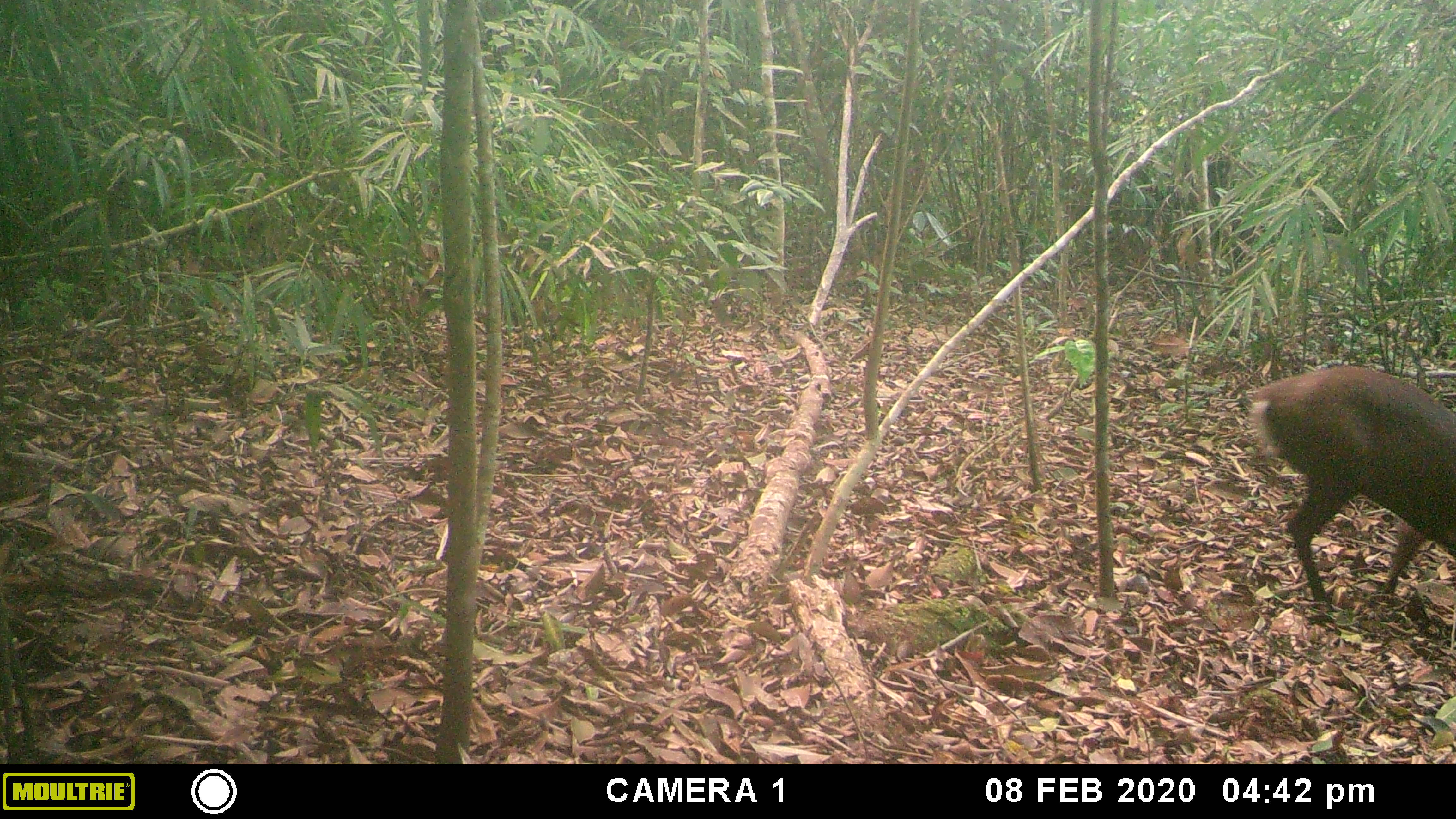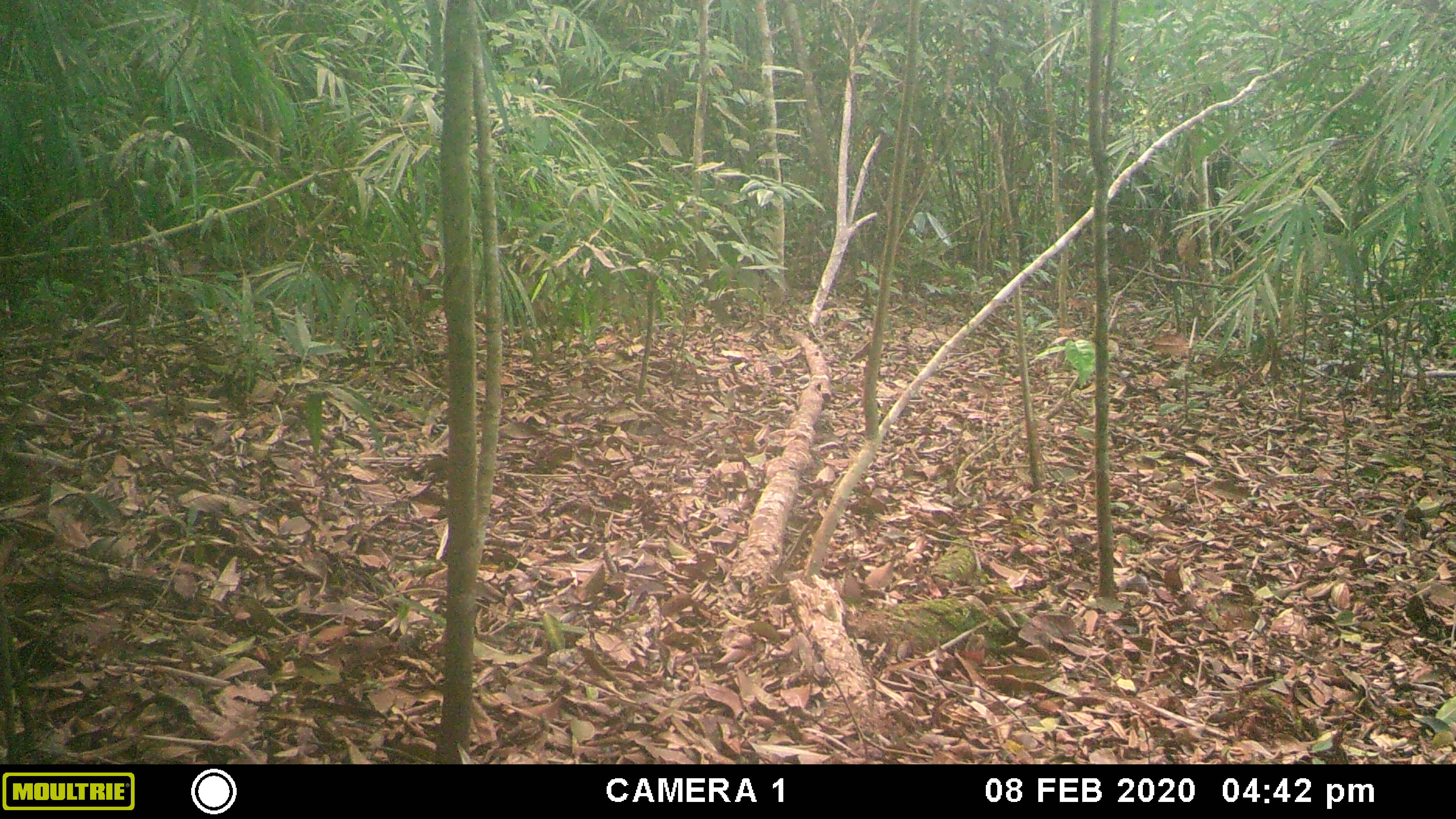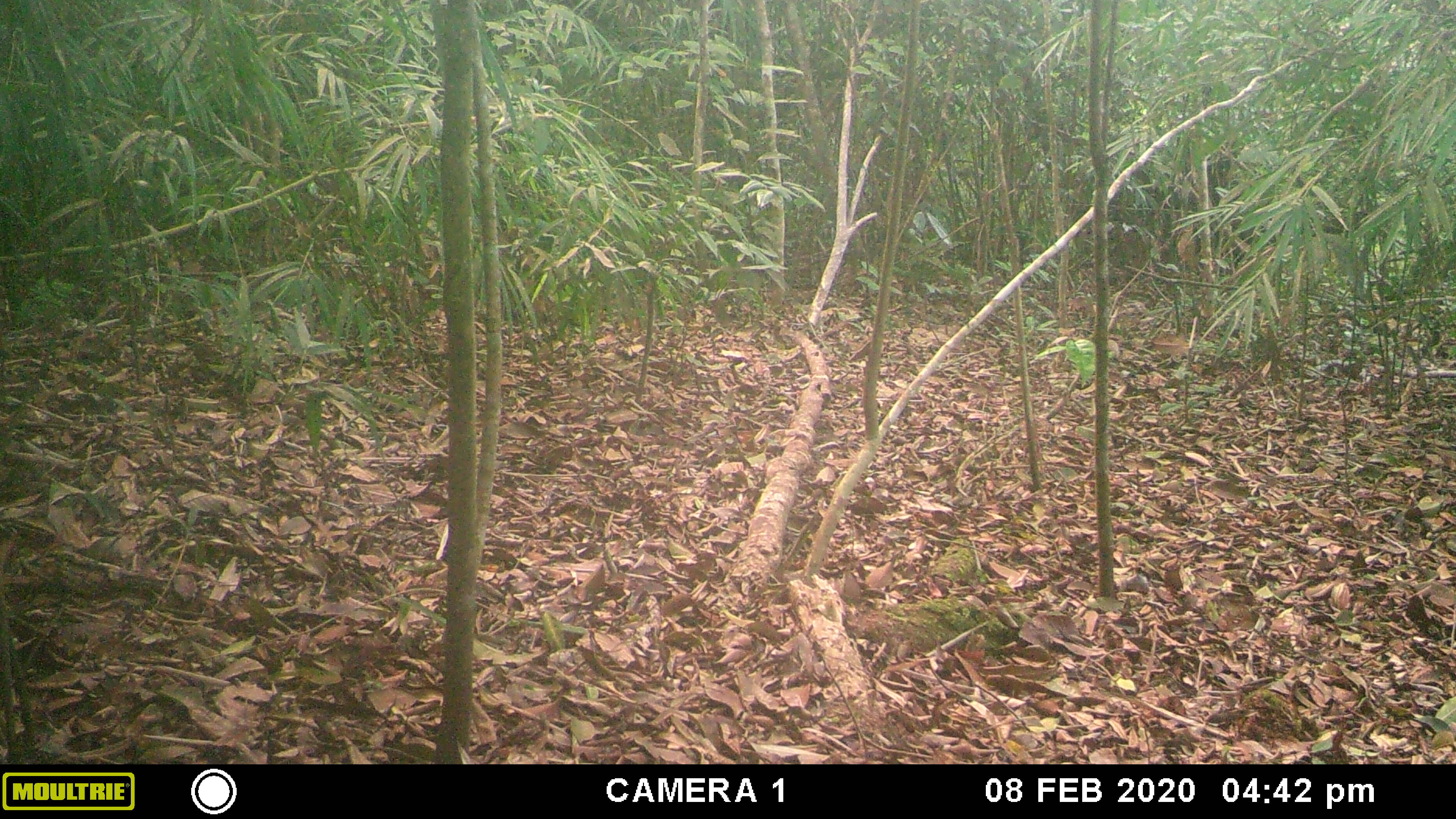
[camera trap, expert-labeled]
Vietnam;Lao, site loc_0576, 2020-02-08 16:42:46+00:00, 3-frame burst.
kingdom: Animalia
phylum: Chordata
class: Mammalia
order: Artiodactyla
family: Cervidae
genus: Muntiacus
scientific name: Muntiacus rooseveltorum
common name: roosevelt's muntjac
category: roosevelts muntjac group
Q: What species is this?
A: Roosevelts muntjac group (roosevelt's muntjac) (Muntiacus rooseveltorum).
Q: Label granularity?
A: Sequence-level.